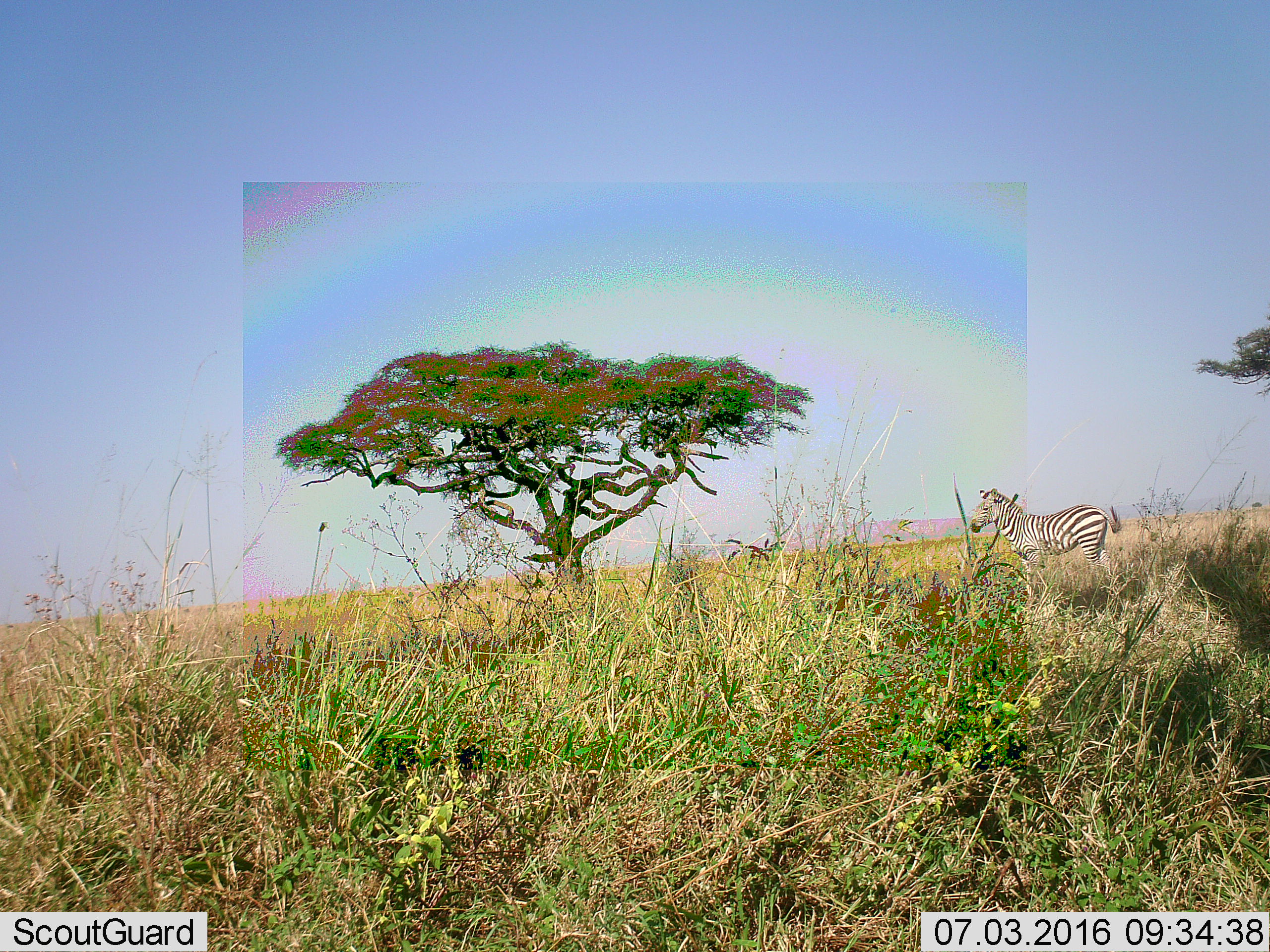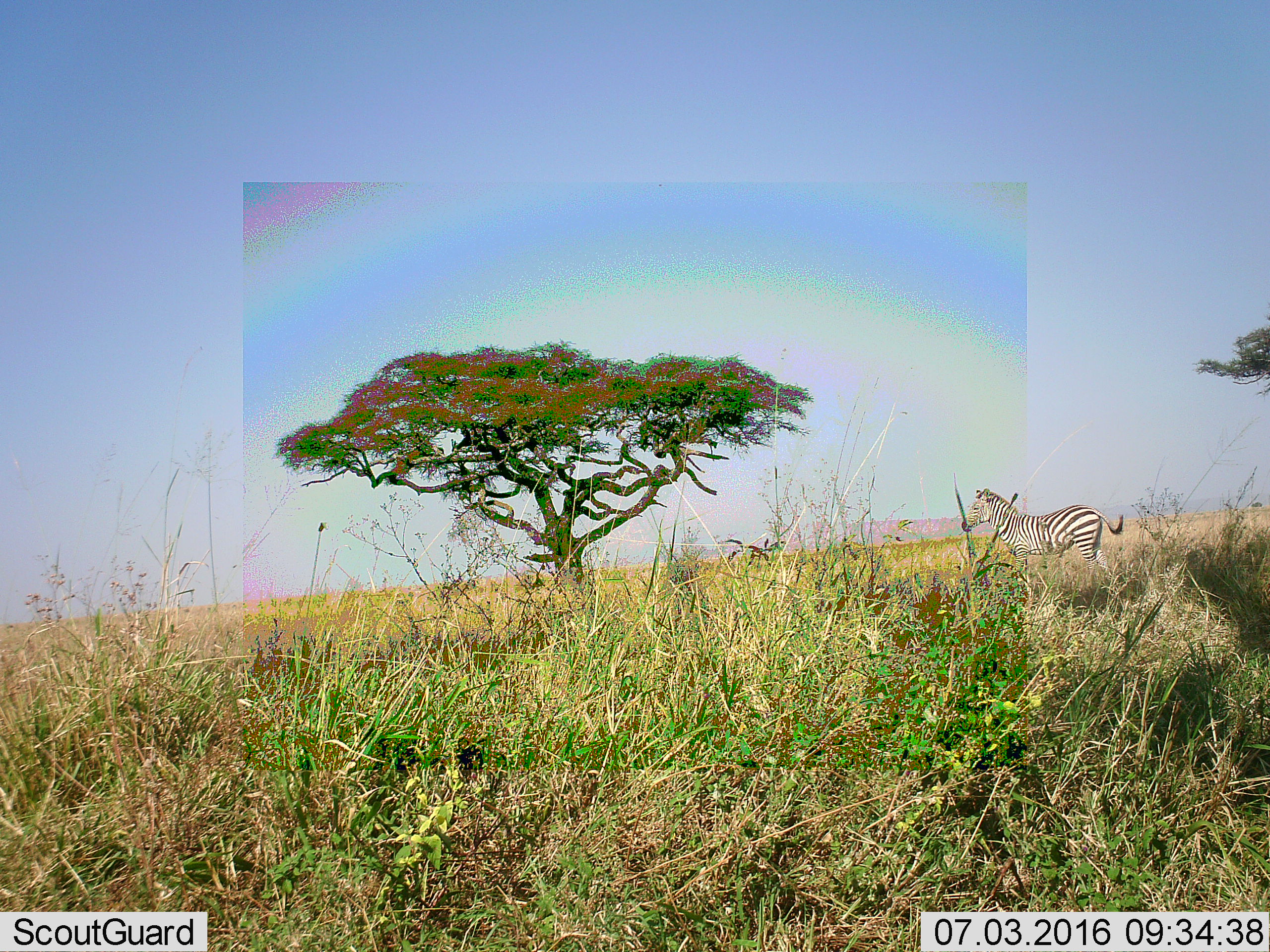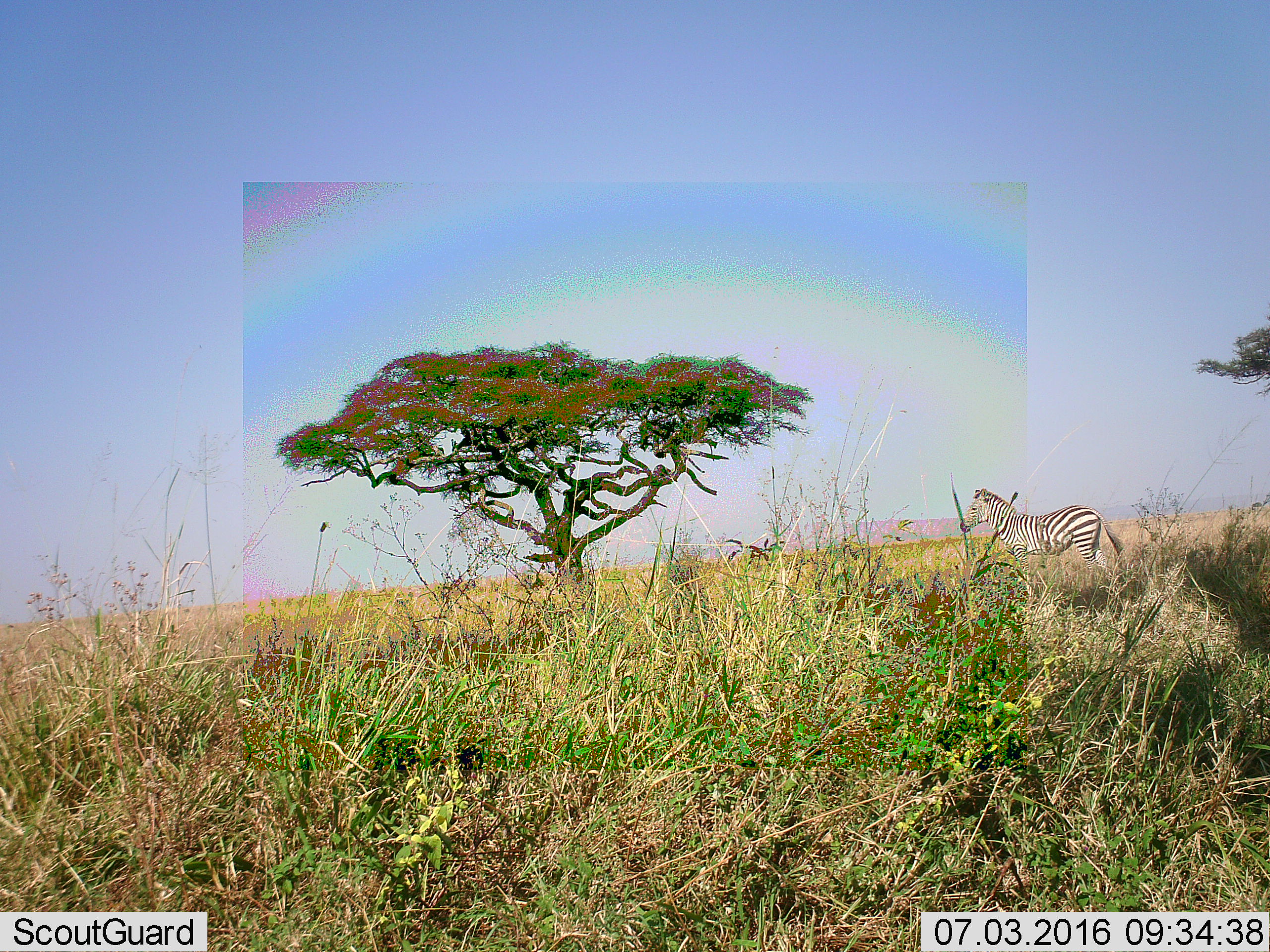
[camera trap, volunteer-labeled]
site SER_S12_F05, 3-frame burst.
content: unidentified animal